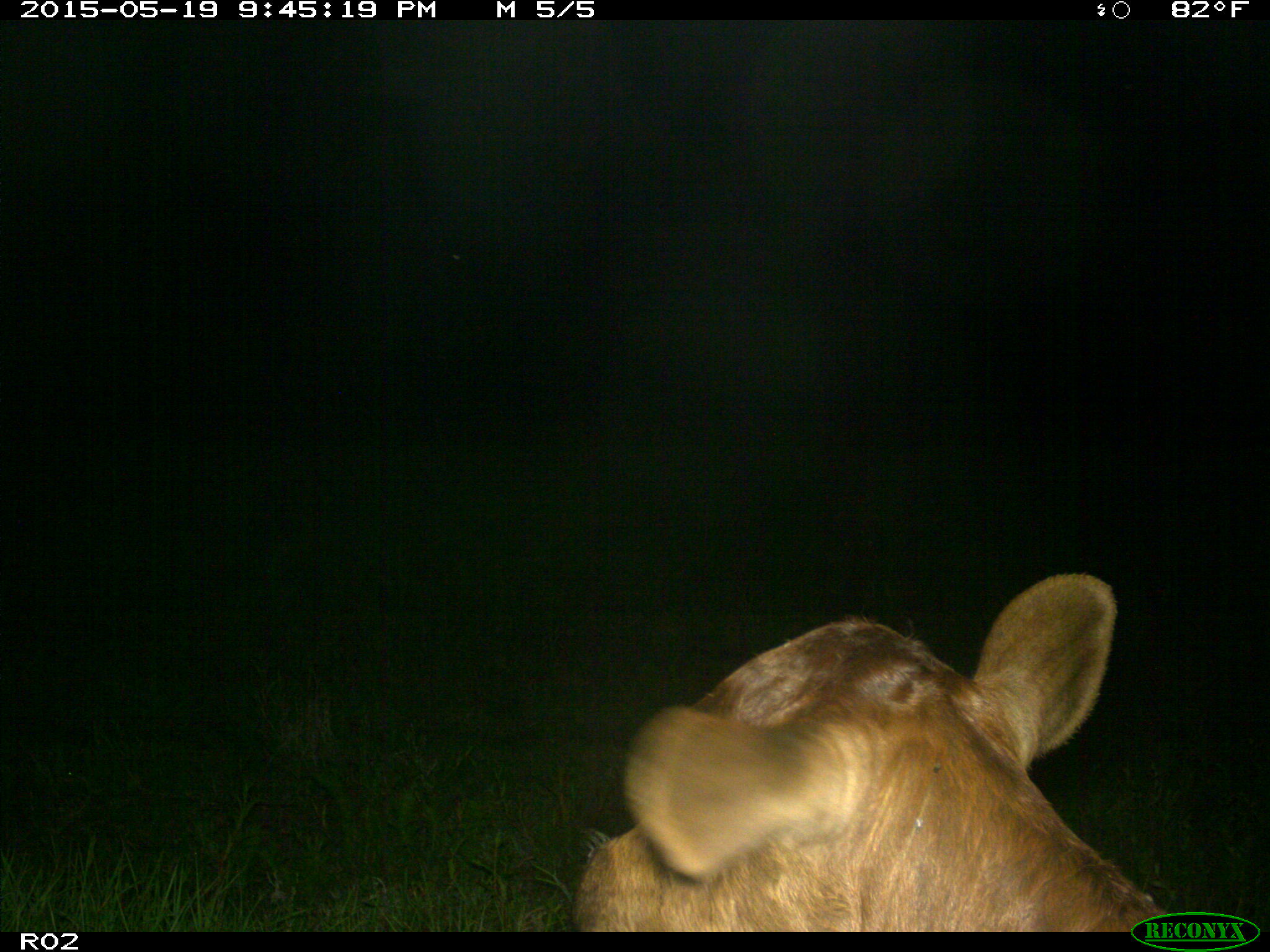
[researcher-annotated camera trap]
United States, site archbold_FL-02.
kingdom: Animalia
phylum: Chordata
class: Mammalia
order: Artiodactyla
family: Bovidae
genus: Bos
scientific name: Bos taurus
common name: domestic cow